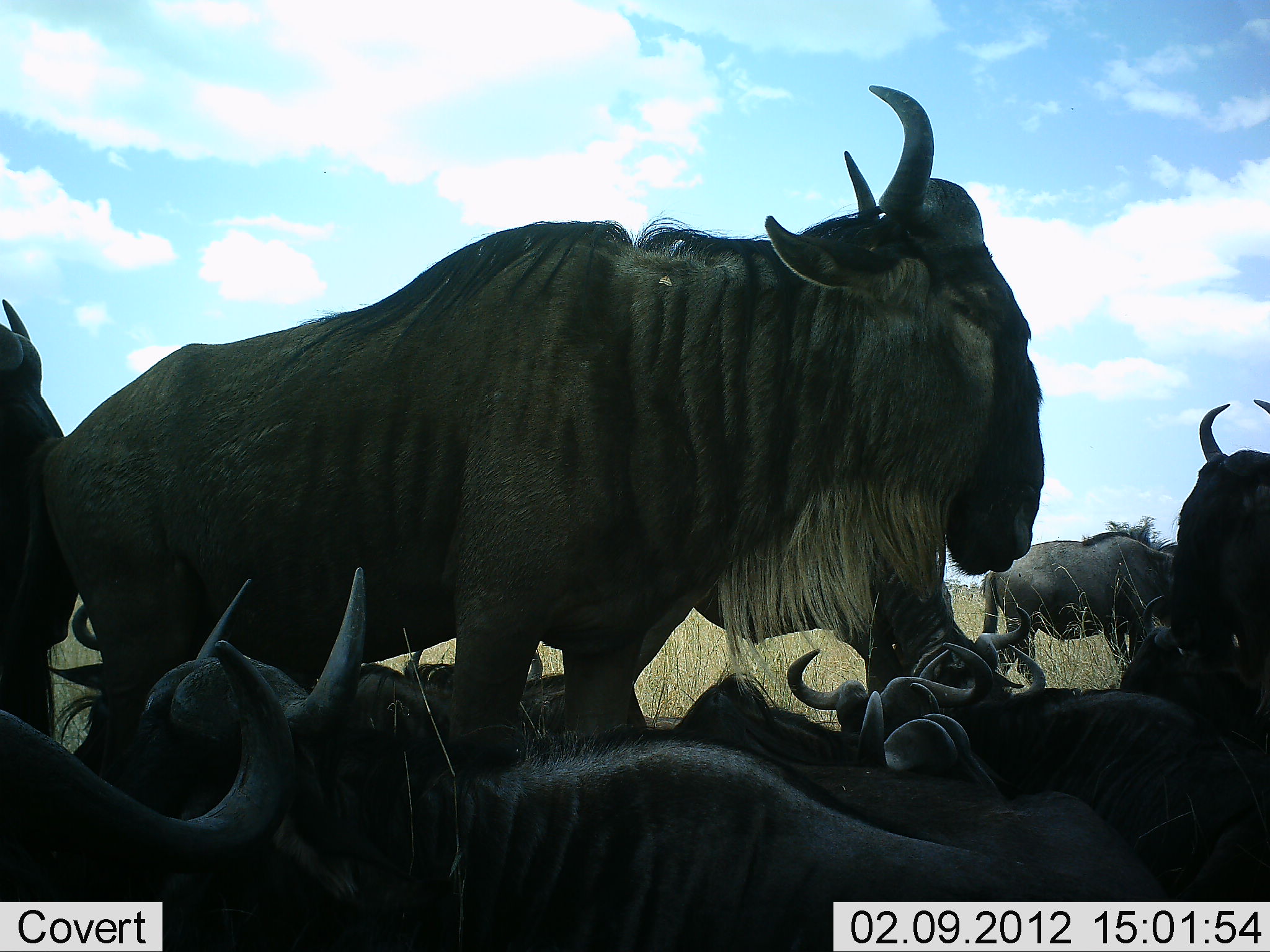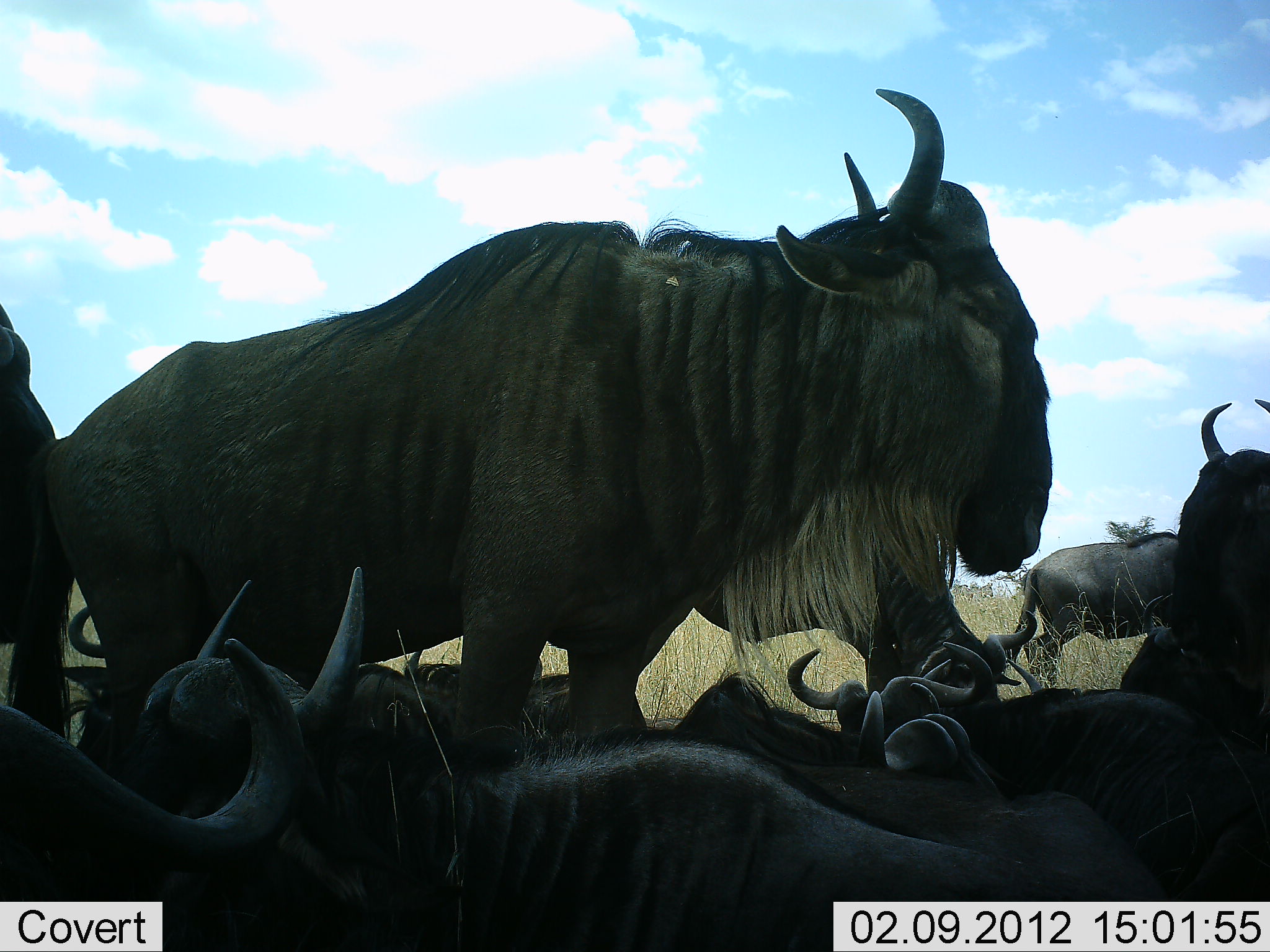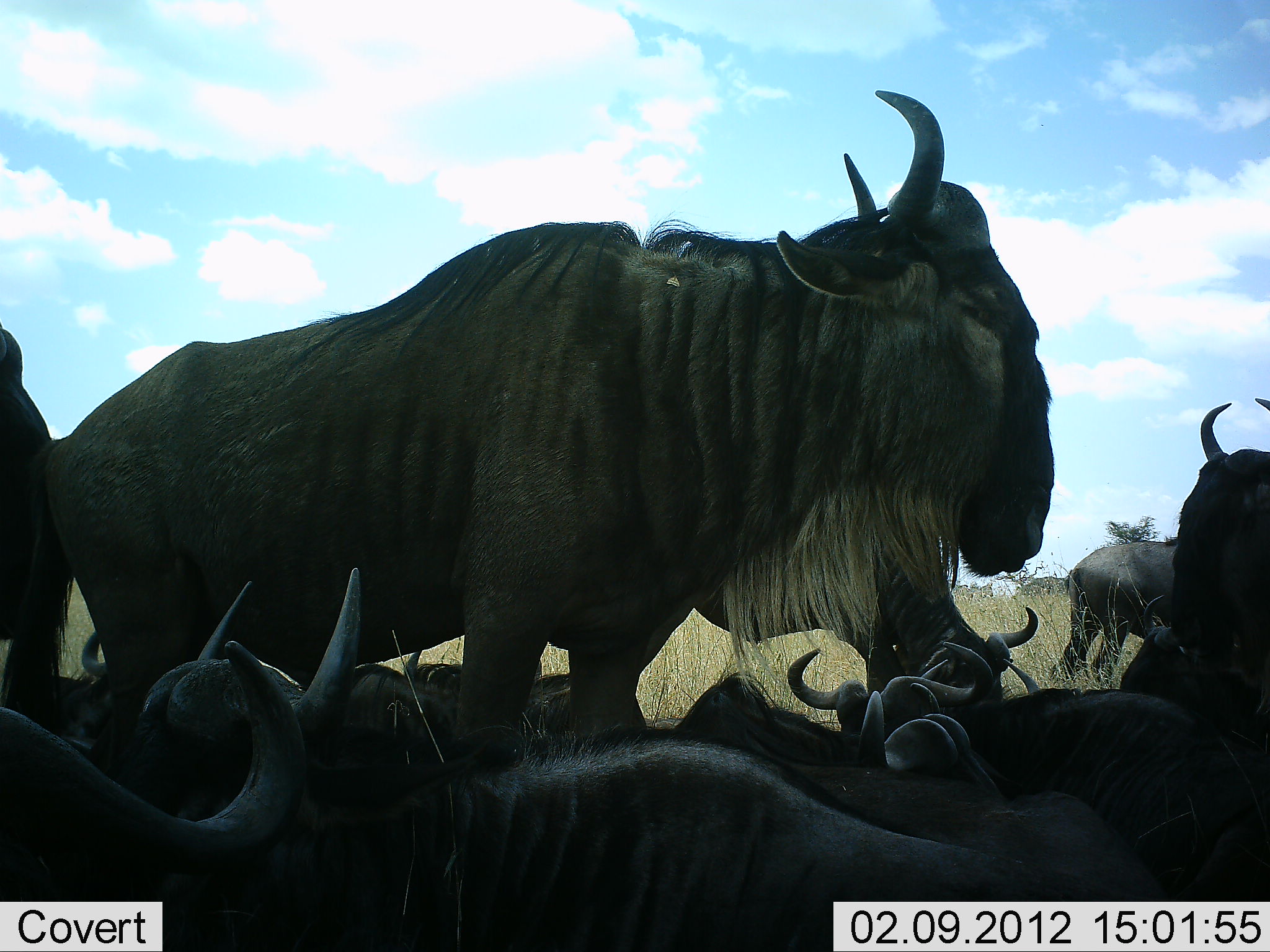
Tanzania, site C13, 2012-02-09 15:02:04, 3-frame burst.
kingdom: Animalia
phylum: Chordata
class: Mammalia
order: Artiodactyla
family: Bovidae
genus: Connochaetes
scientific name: Connochaetes taurinus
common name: blue wildebeest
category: wildebeest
Wildebeest (blue wildebeest) (Connochaetes taurinus), count 10. Behavior (volunteer vote fractions): standing 76%, resting 95%, moving 29%, interacting 5%. Young present (vote fraction): 5%. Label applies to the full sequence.